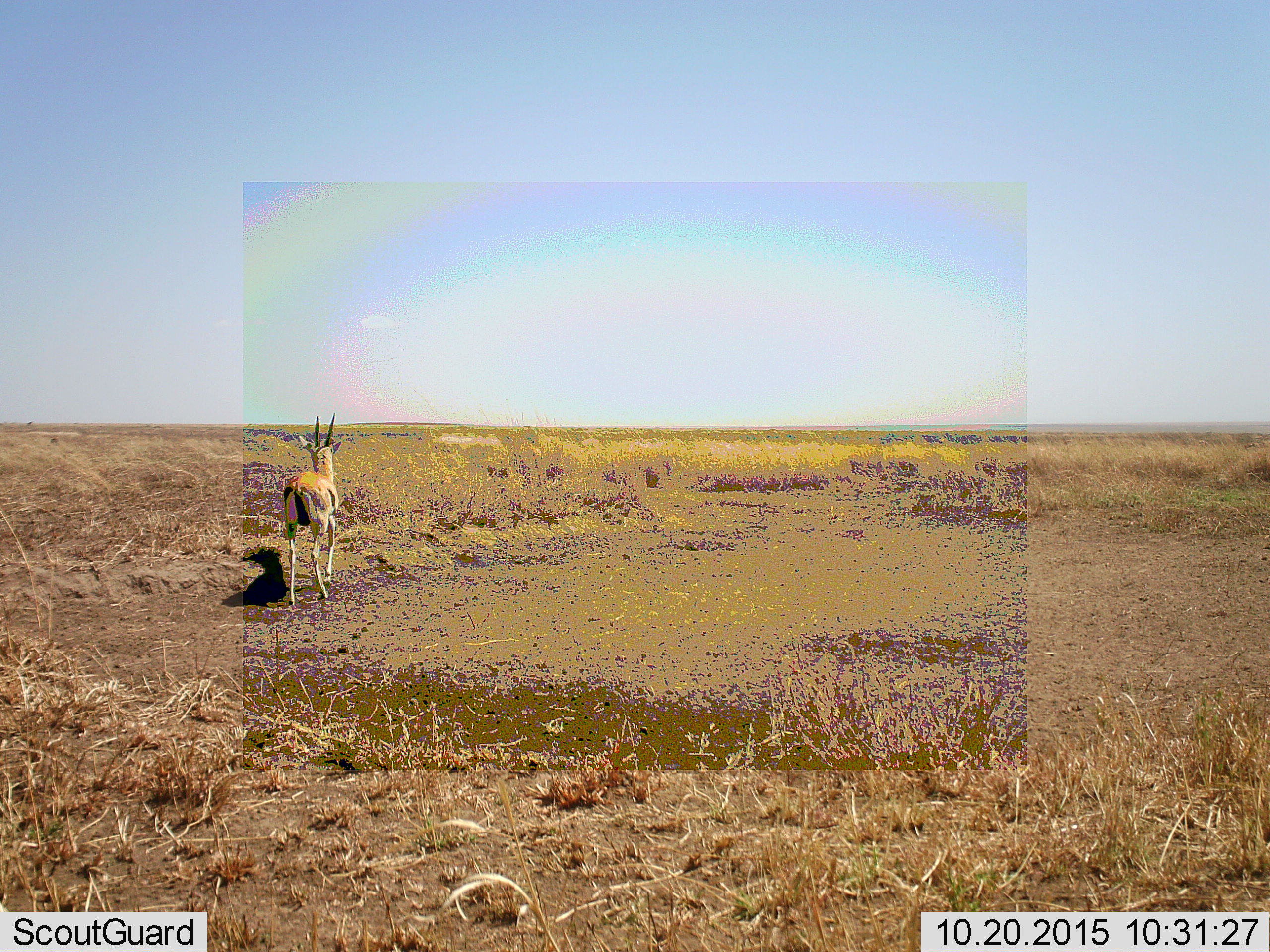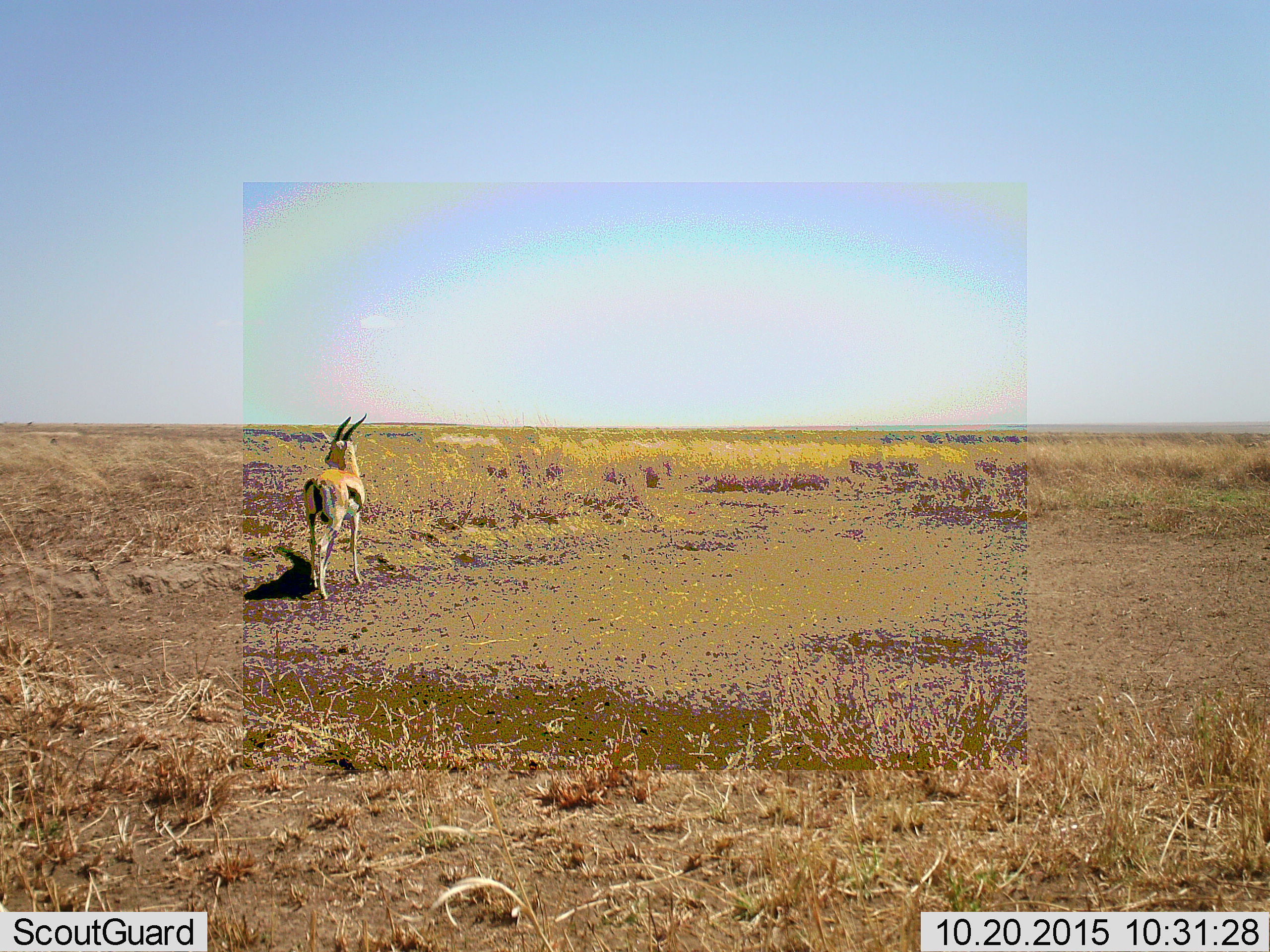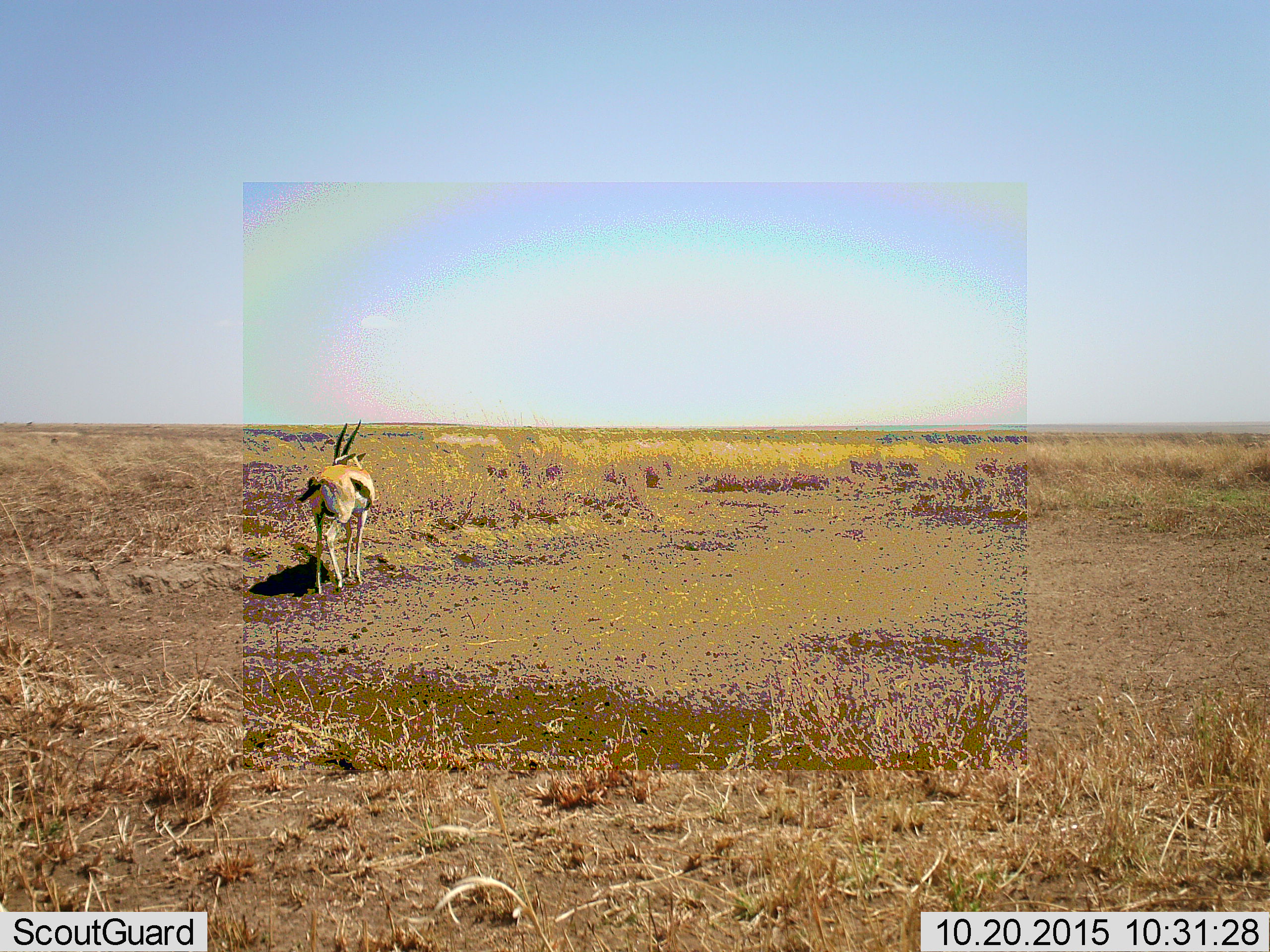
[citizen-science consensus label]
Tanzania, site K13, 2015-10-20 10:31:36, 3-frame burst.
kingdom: Animalia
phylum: Chordata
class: Mammalia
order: Artiodactyla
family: Bovidae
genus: Eudorcas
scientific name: Eudorcas thomsonii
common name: thomson's gazelle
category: gazellethomsons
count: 1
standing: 0%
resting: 0%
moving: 100%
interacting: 0%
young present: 0%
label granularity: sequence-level